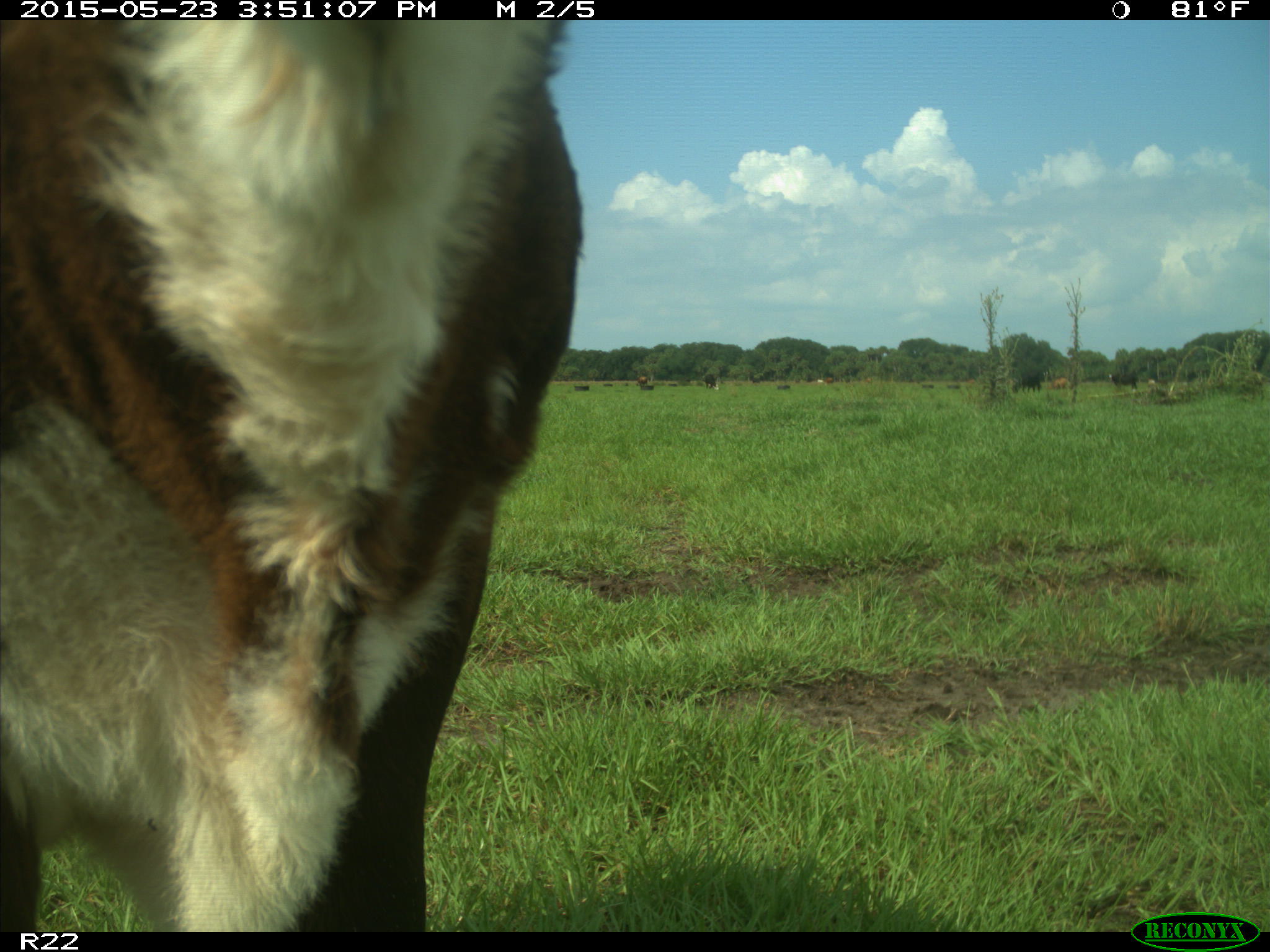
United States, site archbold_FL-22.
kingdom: Animalia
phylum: Chordata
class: Mammalia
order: Artiodactyla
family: Bovidae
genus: Bos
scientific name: Bos taurus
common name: domestic cow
Bos taurus (domestic cow).